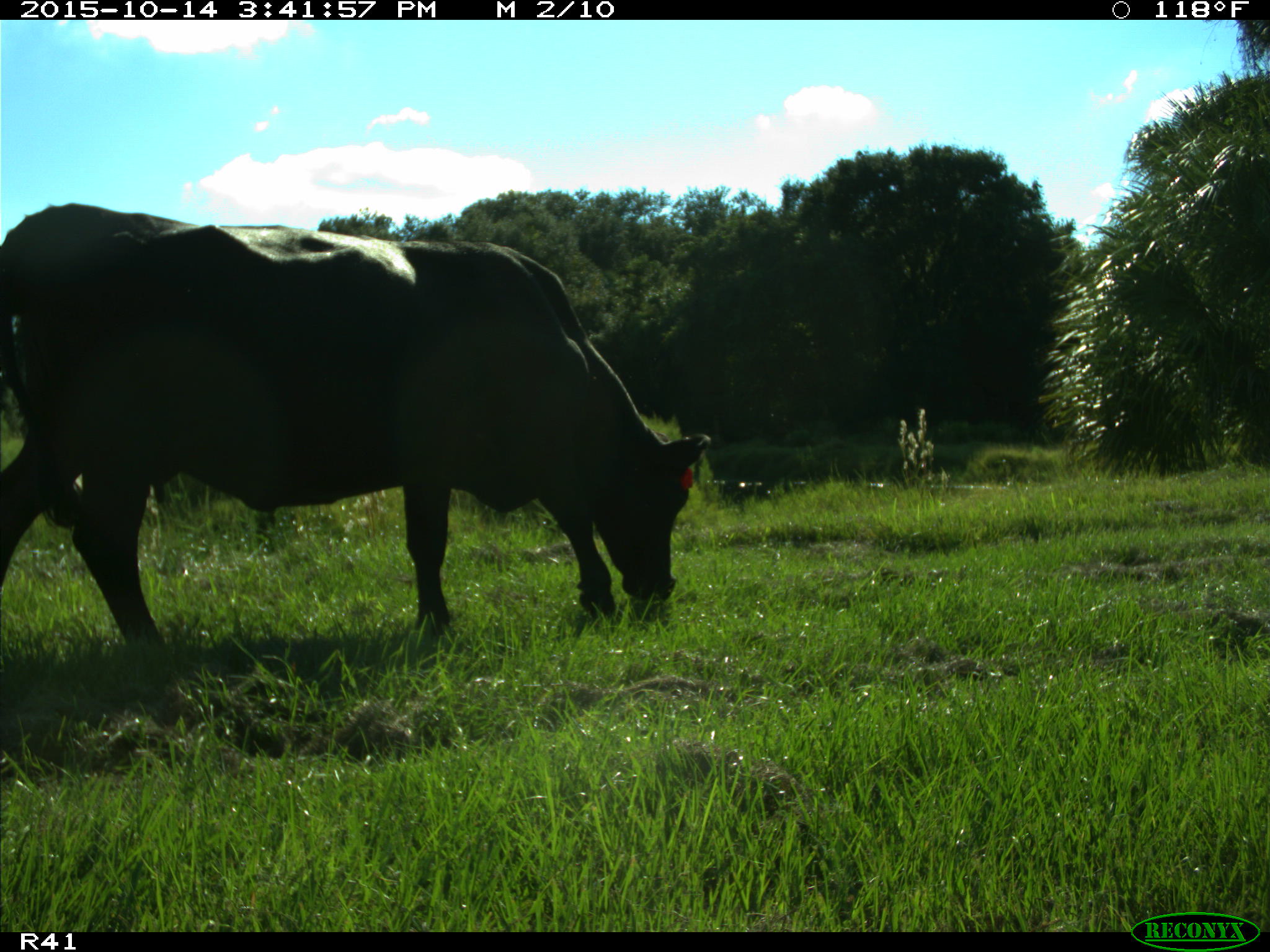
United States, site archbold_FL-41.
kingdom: Animalia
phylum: Chordata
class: Mammalia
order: Artiodactyla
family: Bovidae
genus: Bos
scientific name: Bos taurus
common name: domestic cow